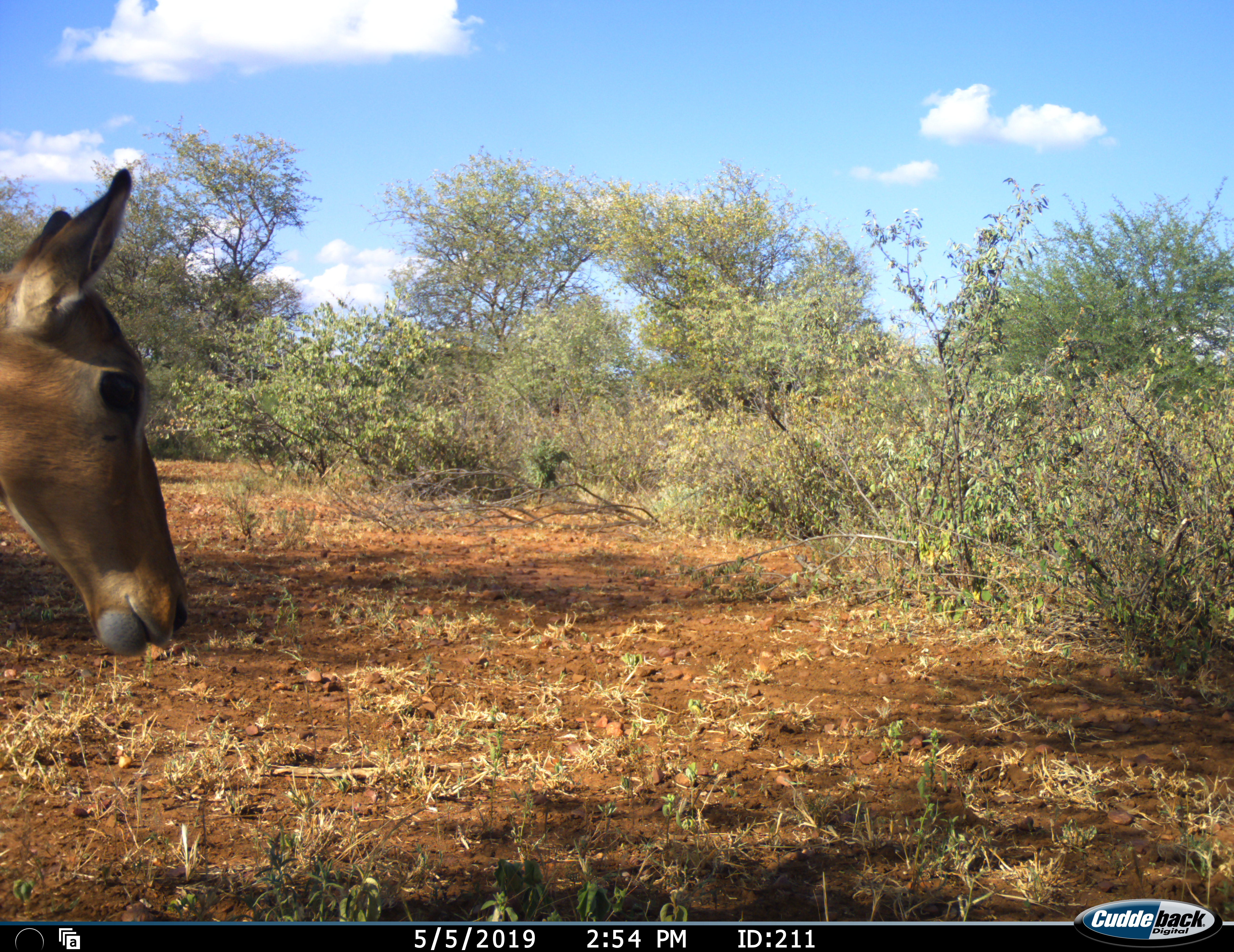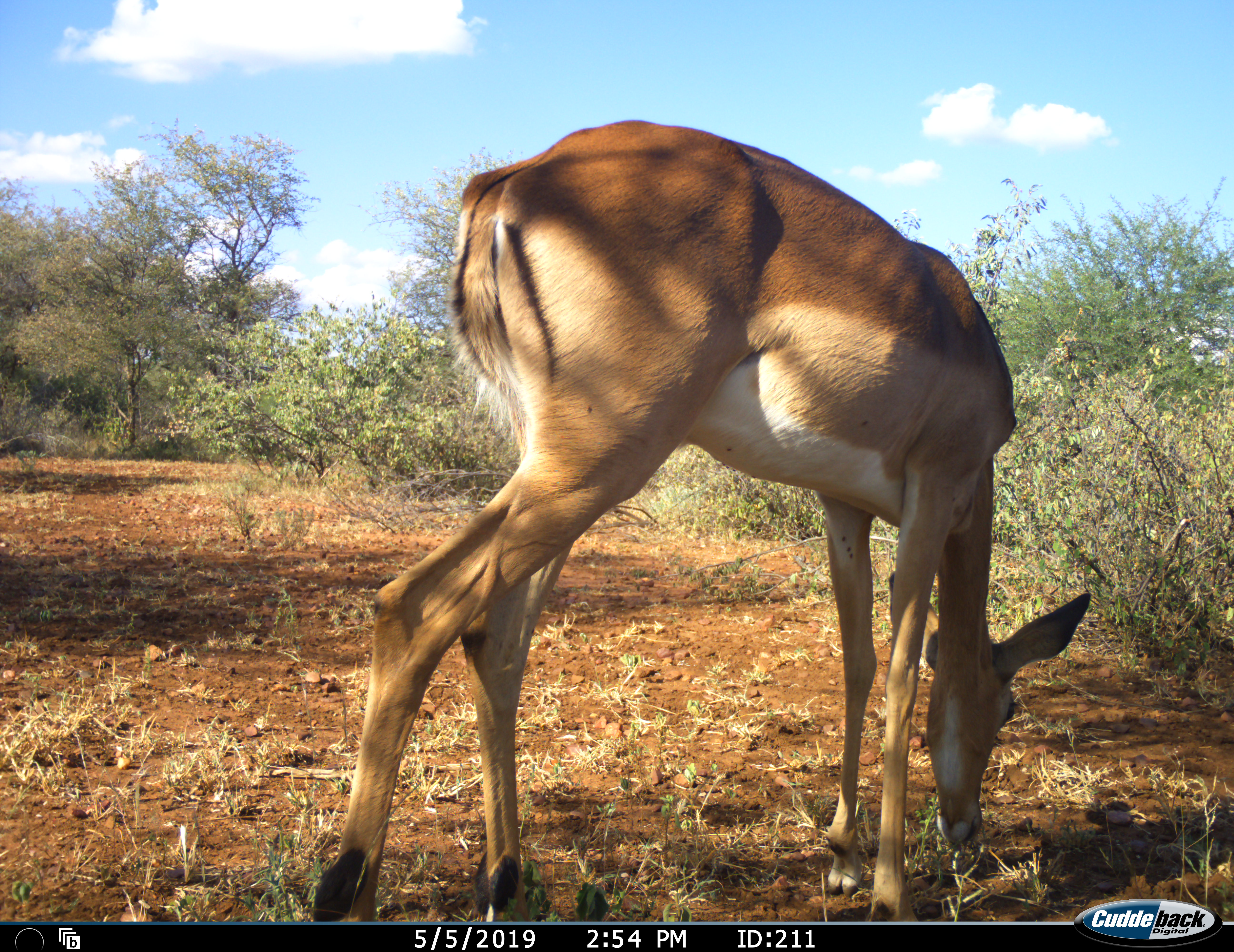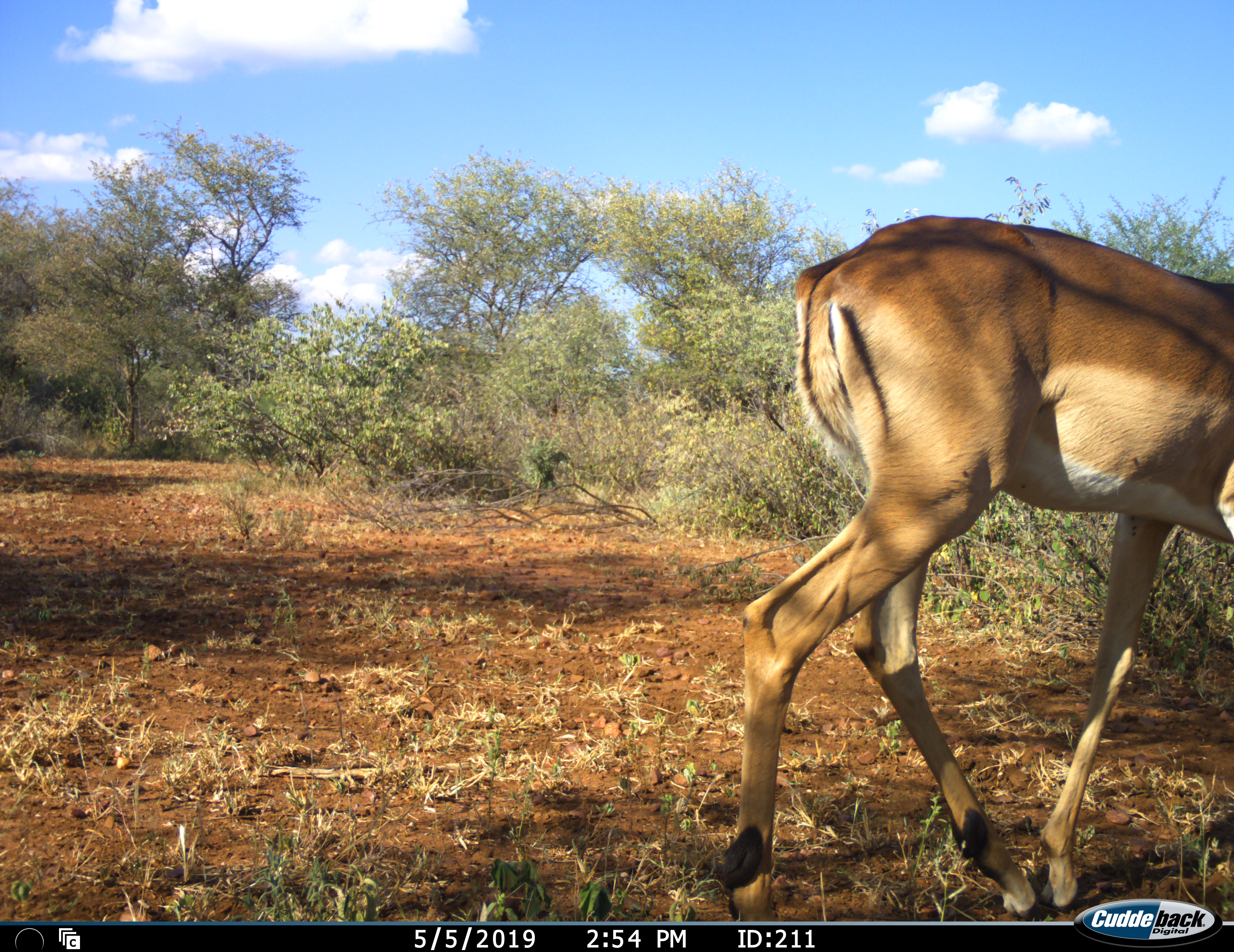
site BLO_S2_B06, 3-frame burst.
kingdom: Animalia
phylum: Chordata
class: Mammalia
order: Artiodactyla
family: Bovidae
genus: Aepyceros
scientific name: Aepyceros melampus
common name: impala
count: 1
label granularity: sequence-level